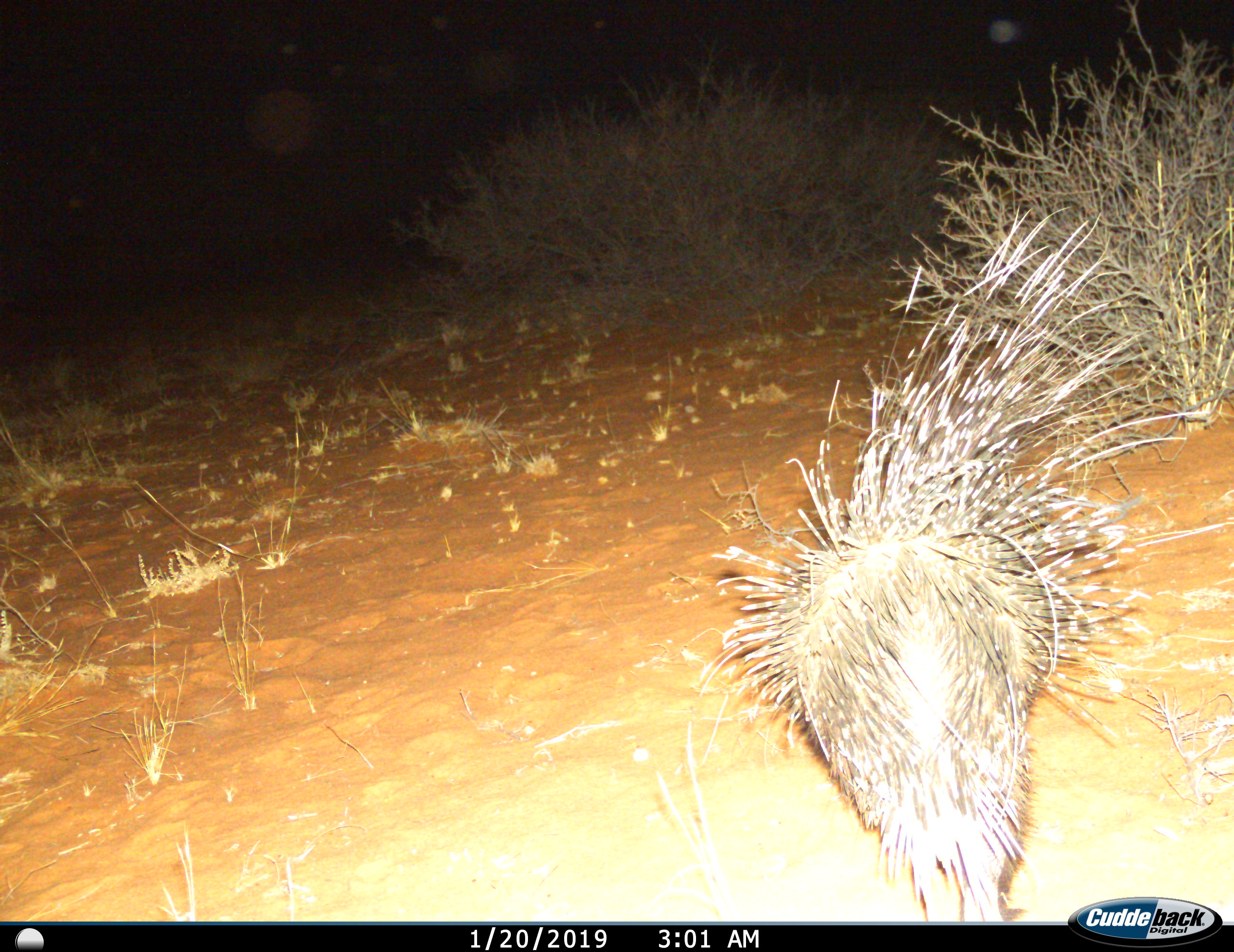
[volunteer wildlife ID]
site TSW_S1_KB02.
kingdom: Animalia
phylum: Chordata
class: Mammalia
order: Rodentia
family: Hystricidae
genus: Hystrix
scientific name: Hystrix cristata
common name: crested porcupine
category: porcupine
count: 1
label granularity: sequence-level